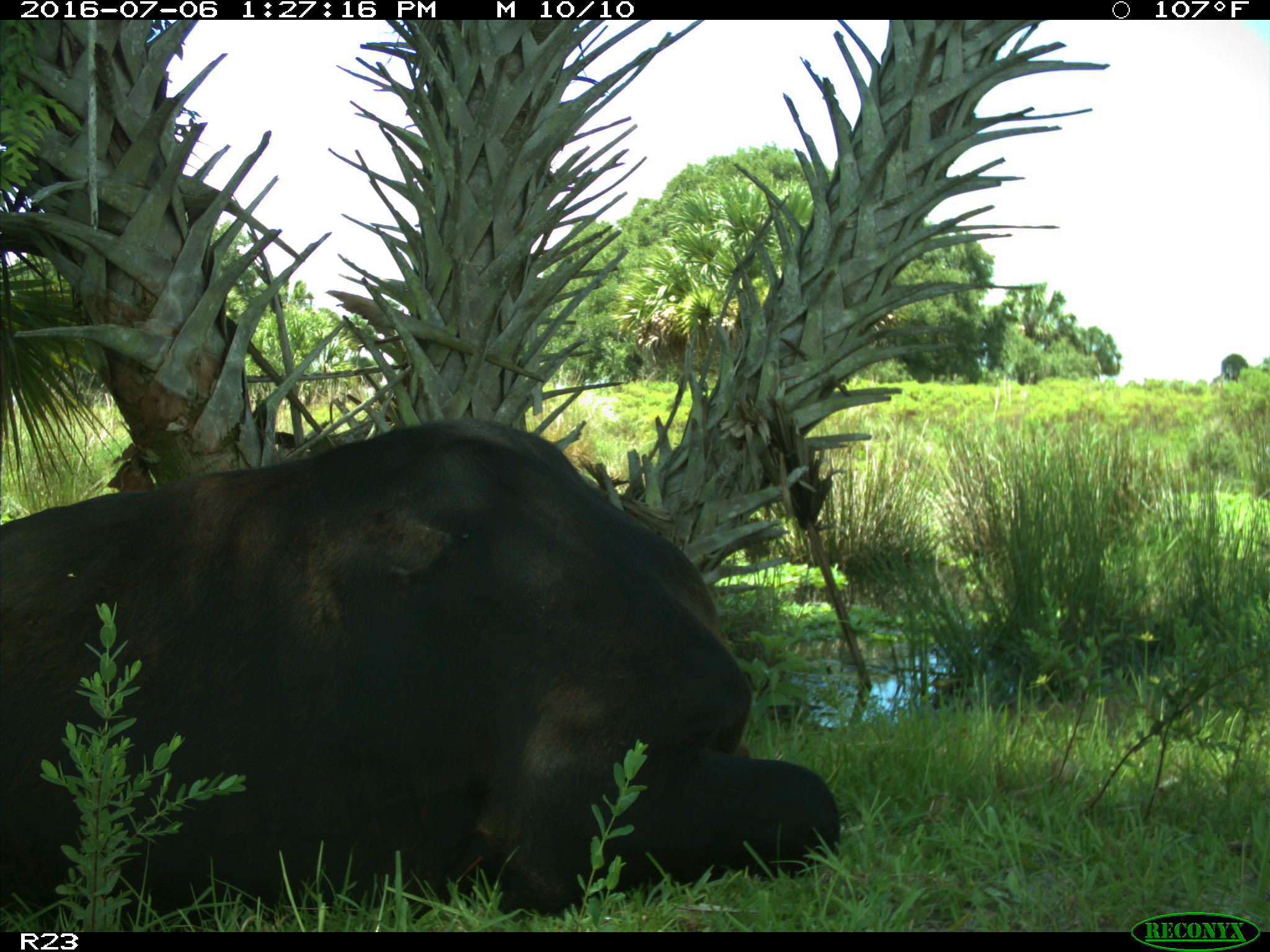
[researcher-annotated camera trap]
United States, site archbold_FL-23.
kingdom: Animalia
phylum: Chordata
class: Mammalia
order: Artiodactyla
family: Bovidae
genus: Bos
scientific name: Bos taurus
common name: domestic cow